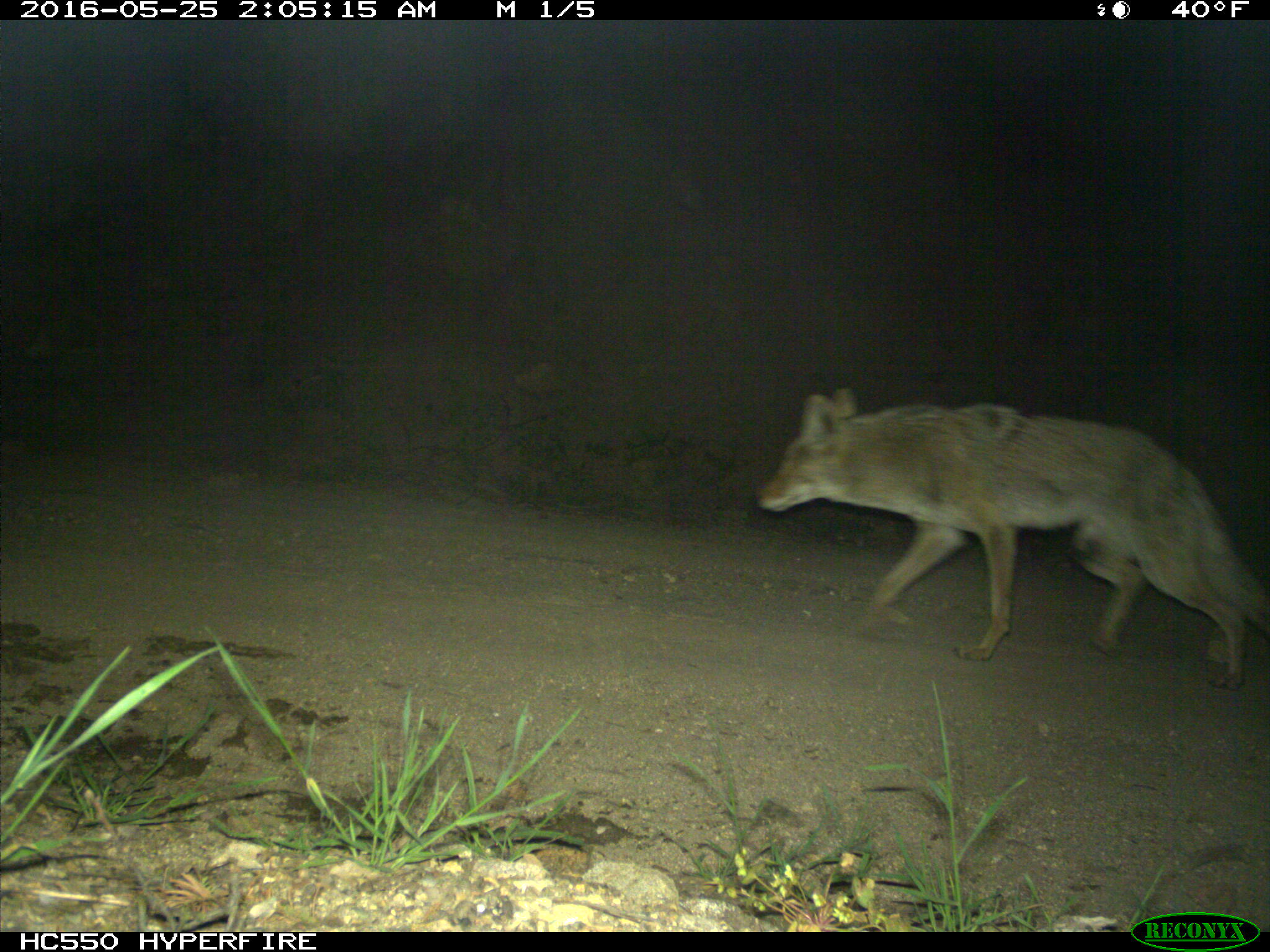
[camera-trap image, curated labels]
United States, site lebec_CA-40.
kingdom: Animalia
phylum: Chordata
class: Mammalia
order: Carnivora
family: Canidae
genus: Canis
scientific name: Canis latrans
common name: coyote